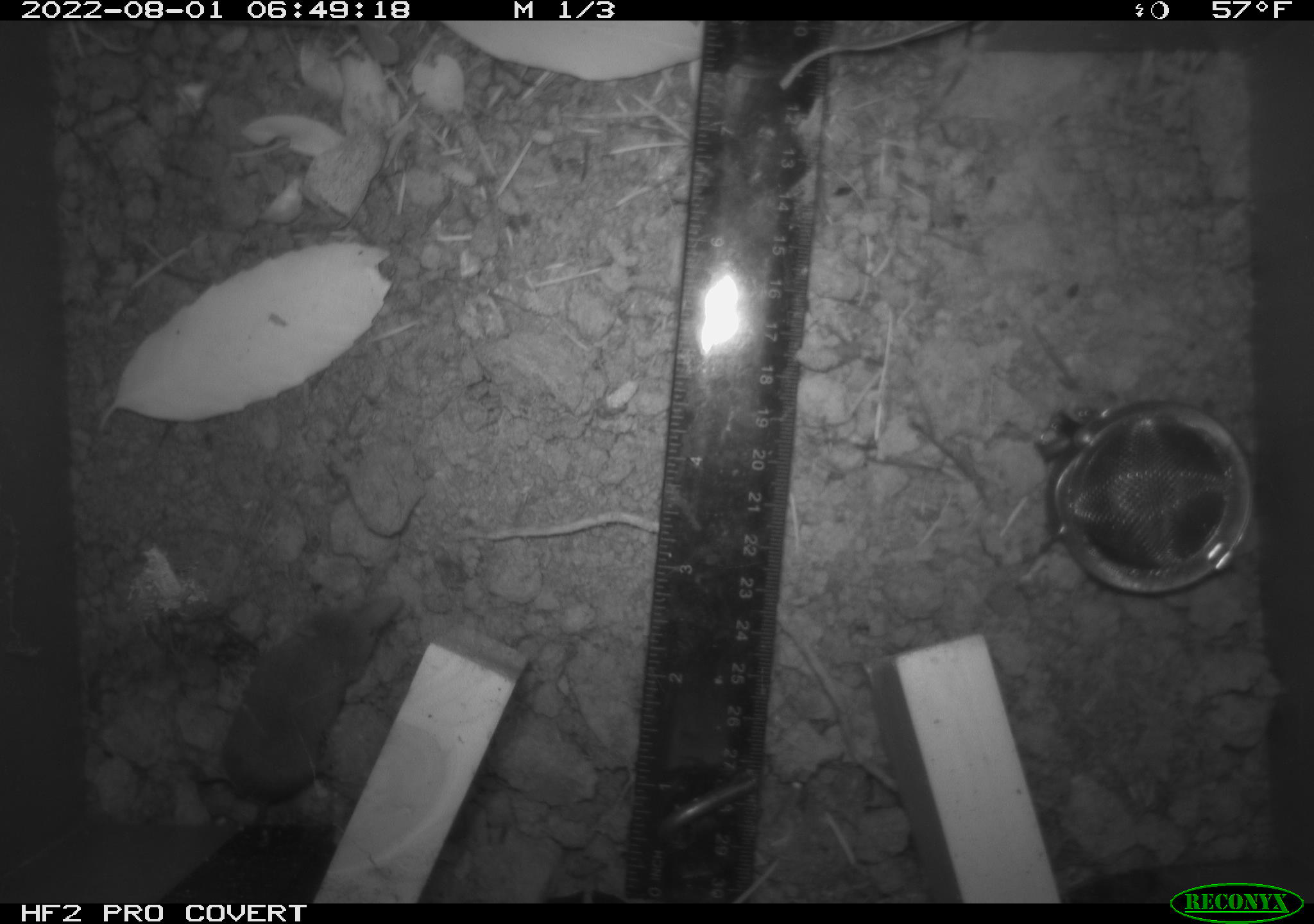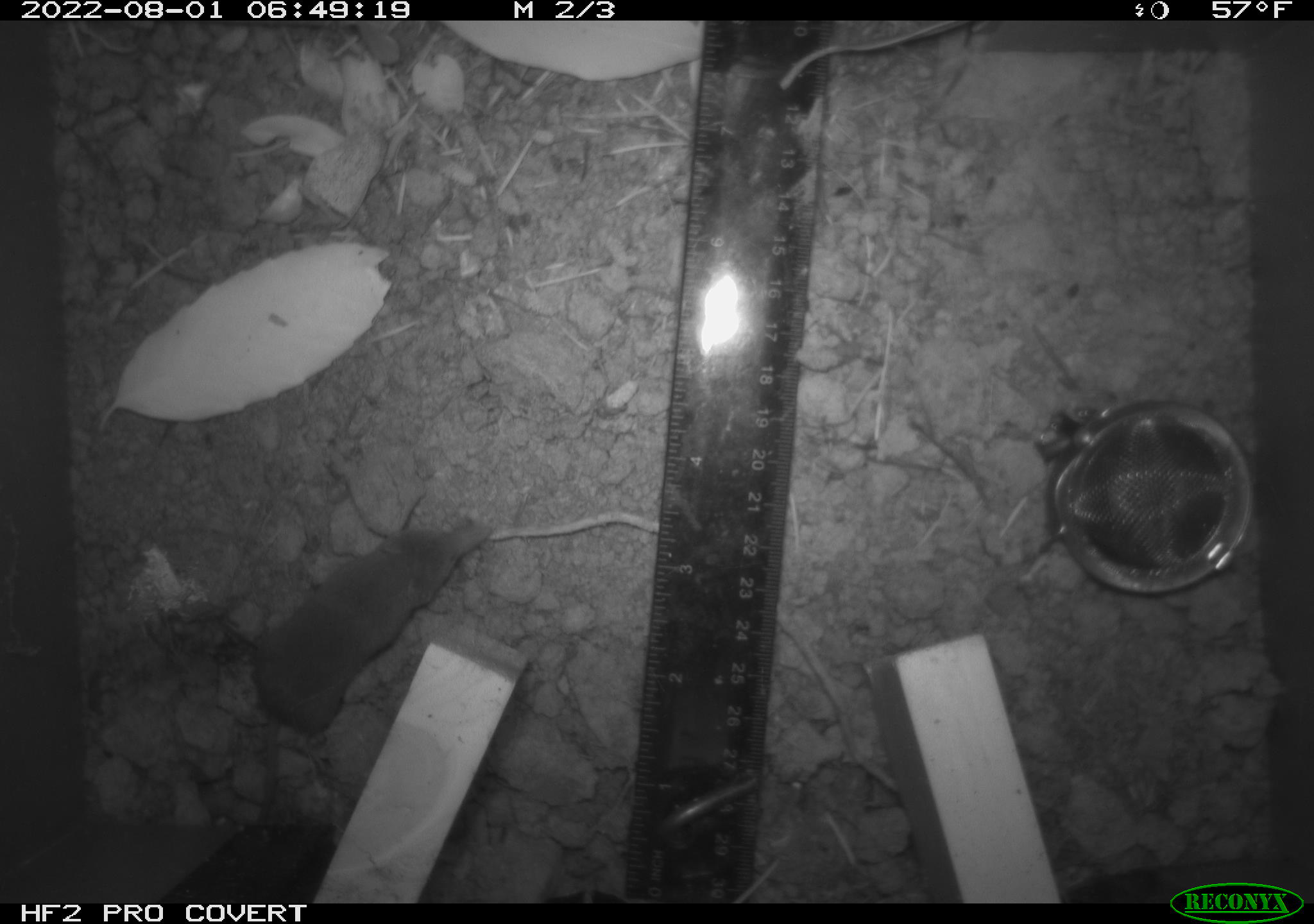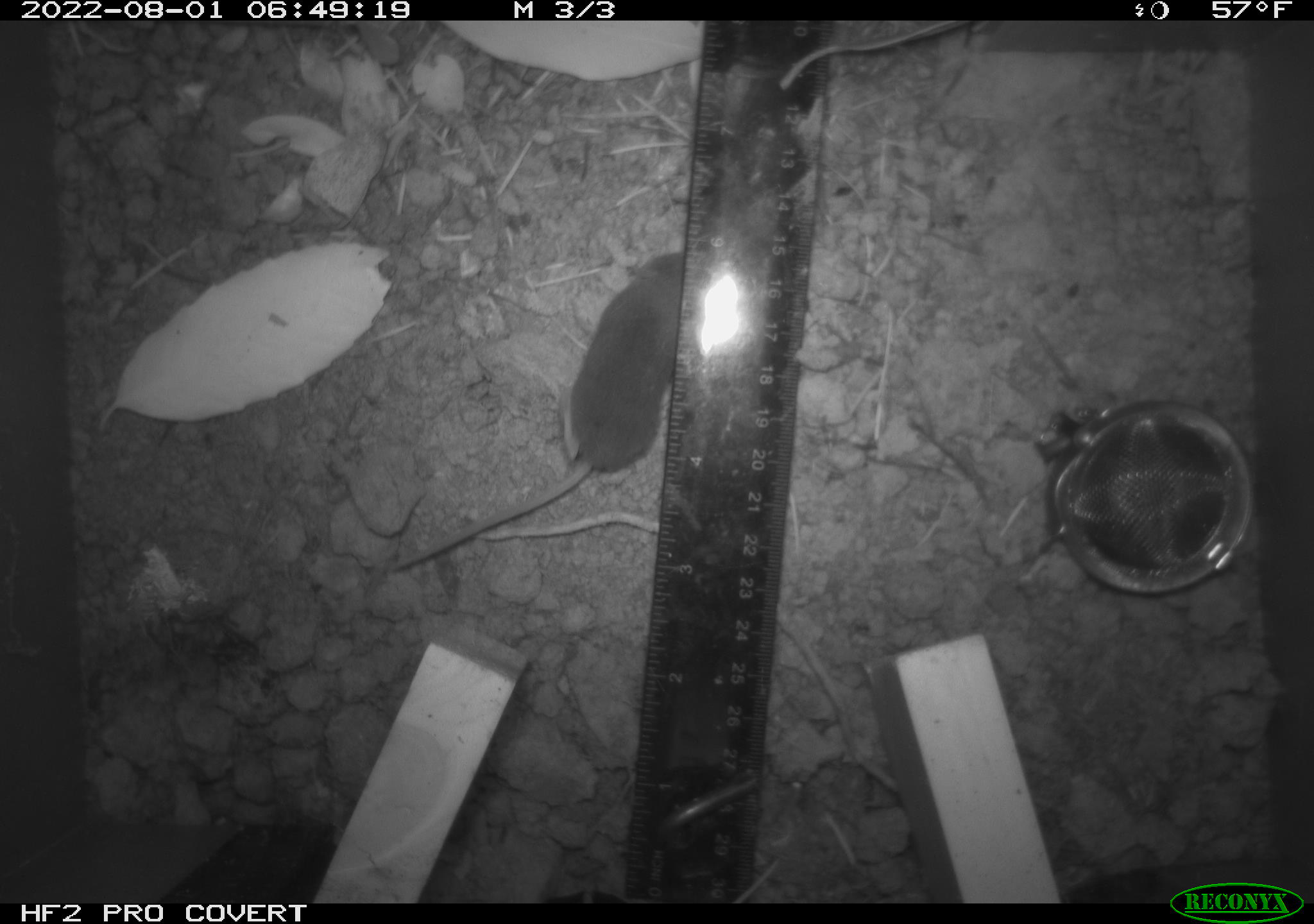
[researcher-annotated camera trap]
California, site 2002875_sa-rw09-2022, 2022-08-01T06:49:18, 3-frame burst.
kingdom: Animalia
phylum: Chordata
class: Mammalia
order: Eulipotyphla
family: Soricidae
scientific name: Soricidae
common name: shrews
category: soricidae family